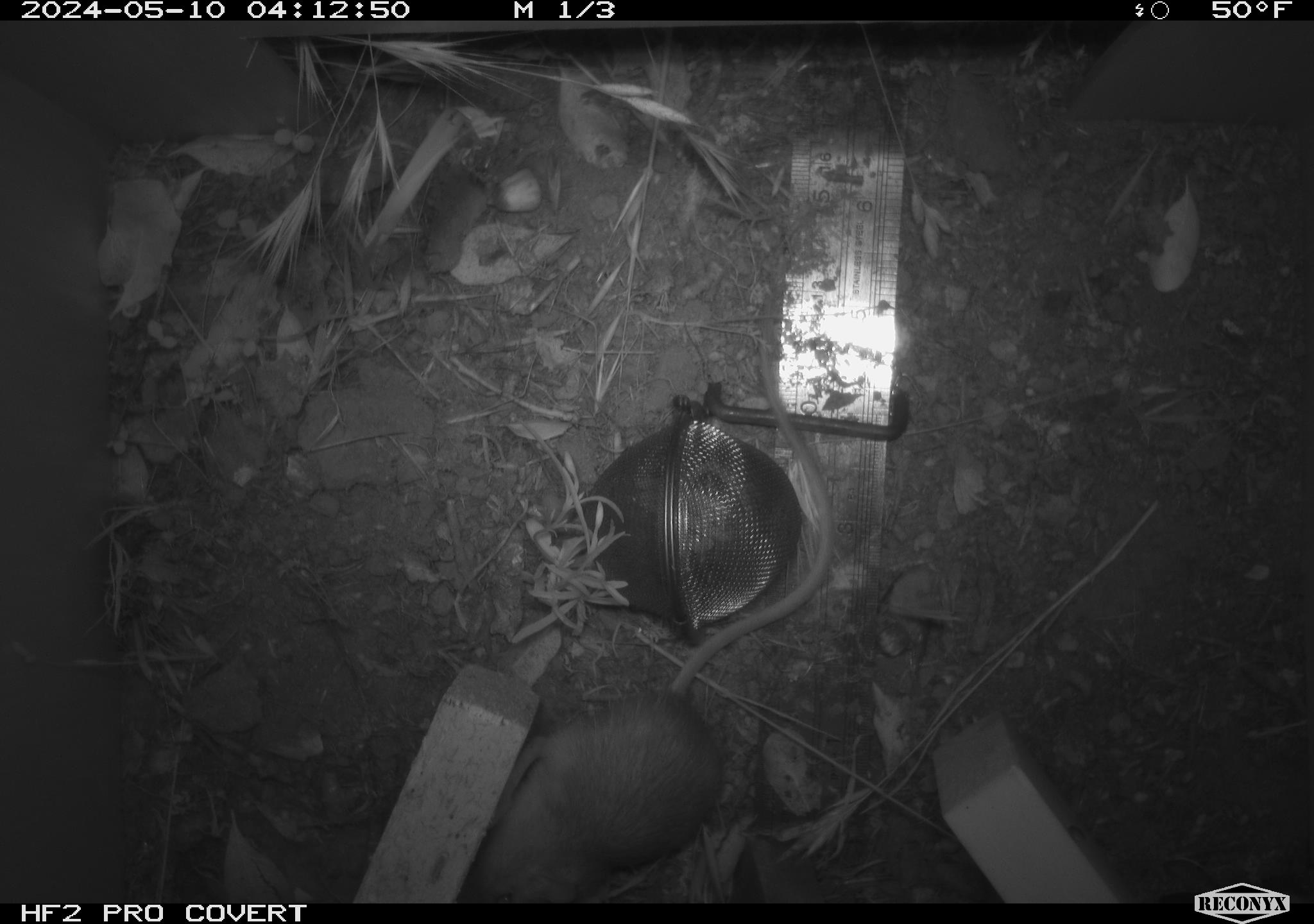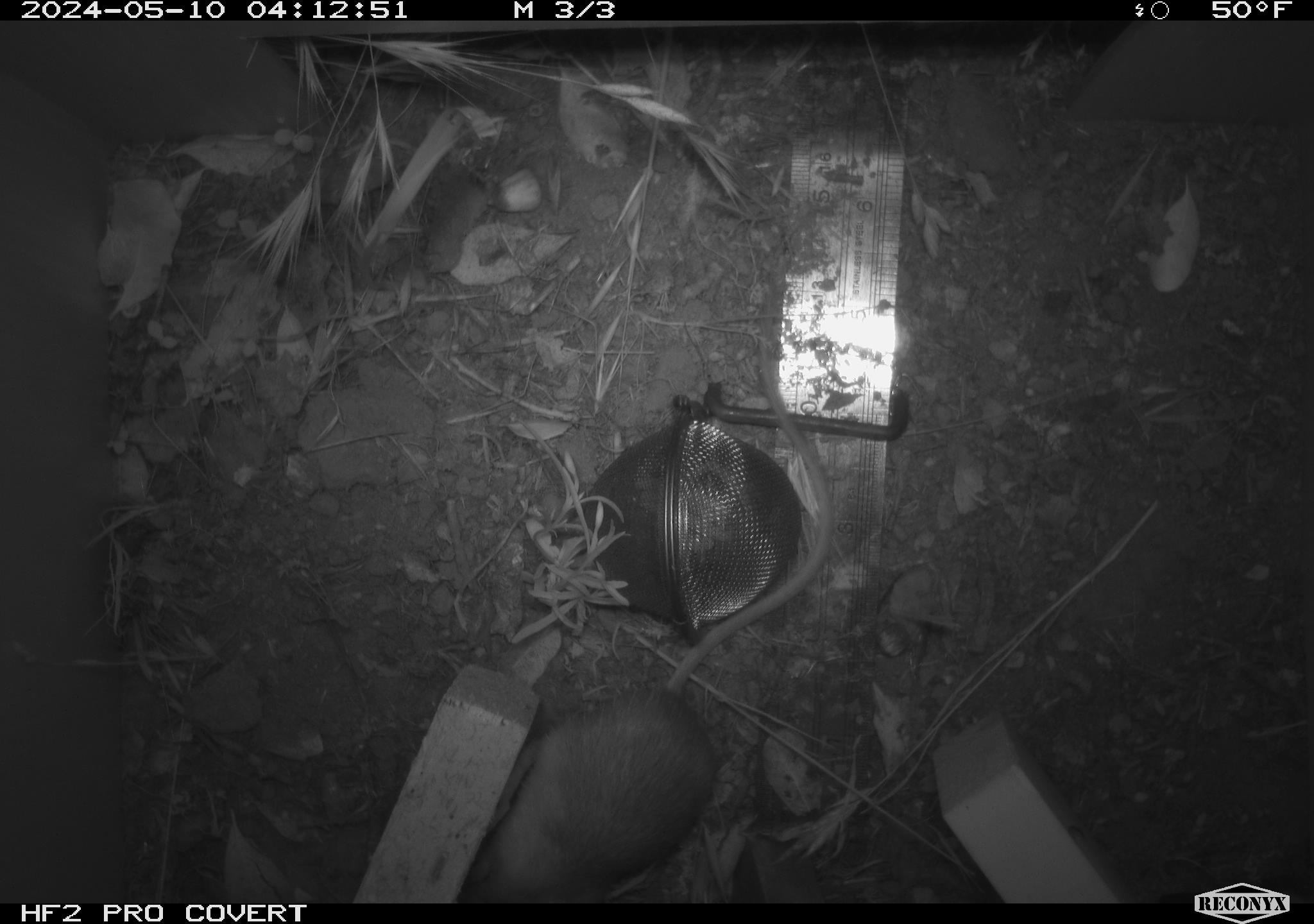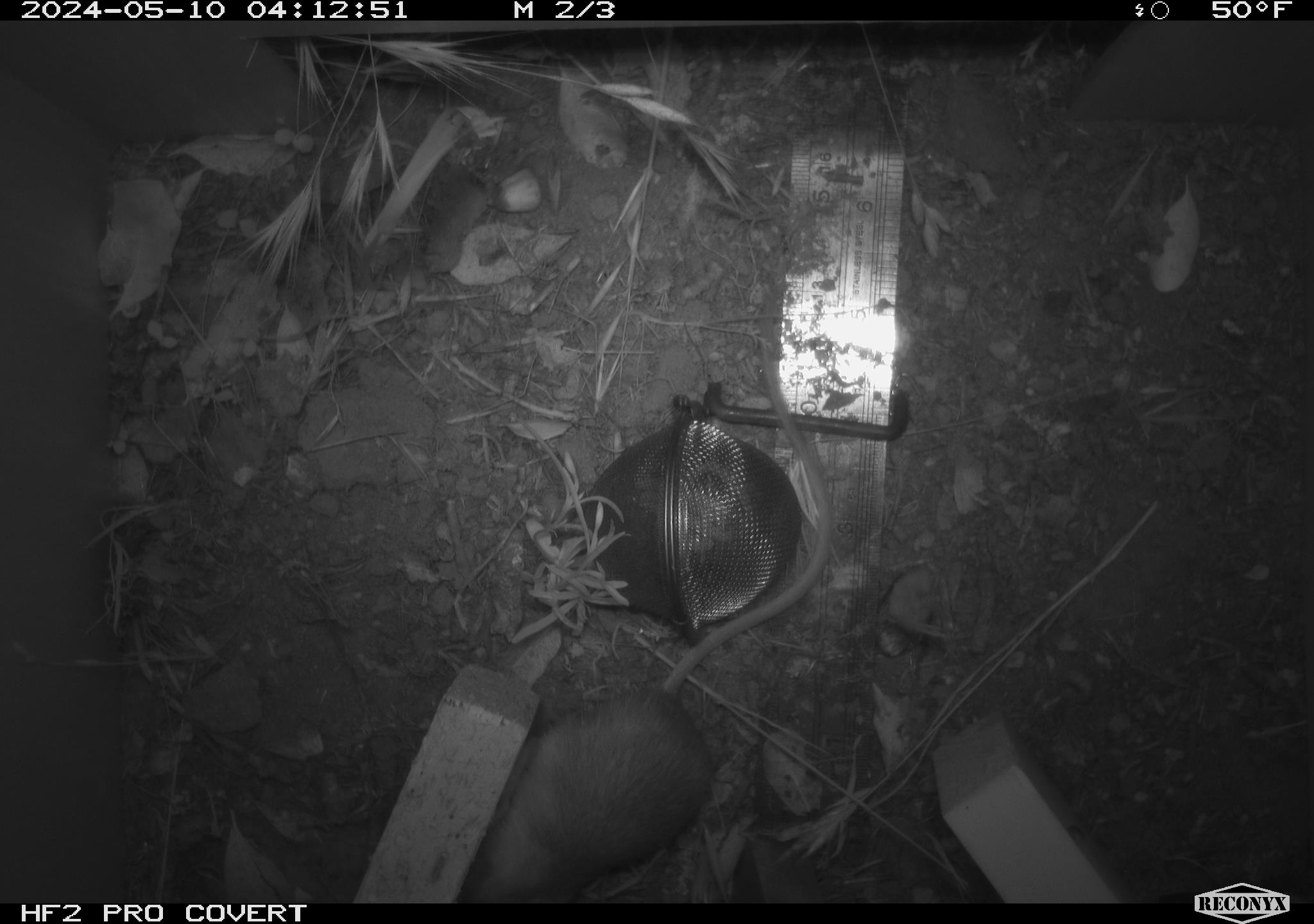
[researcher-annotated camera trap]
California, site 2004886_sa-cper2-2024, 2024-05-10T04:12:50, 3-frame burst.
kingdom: Animalia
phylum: Chordata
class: Mammalia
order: Rodentia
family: Heteromyidae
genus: Dipodomys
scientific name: Dipodomys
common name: kangaroo rats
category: dipodomys species